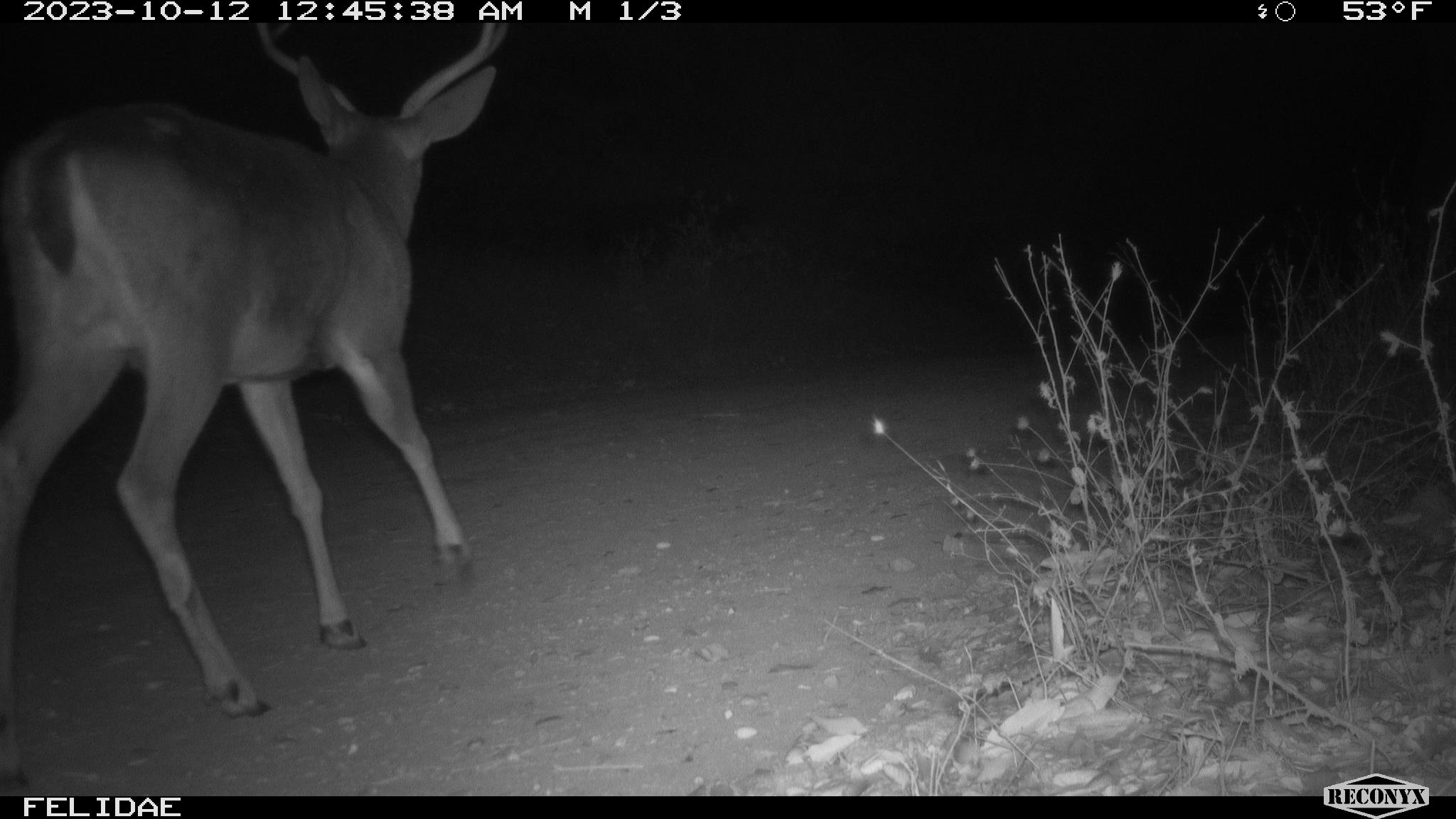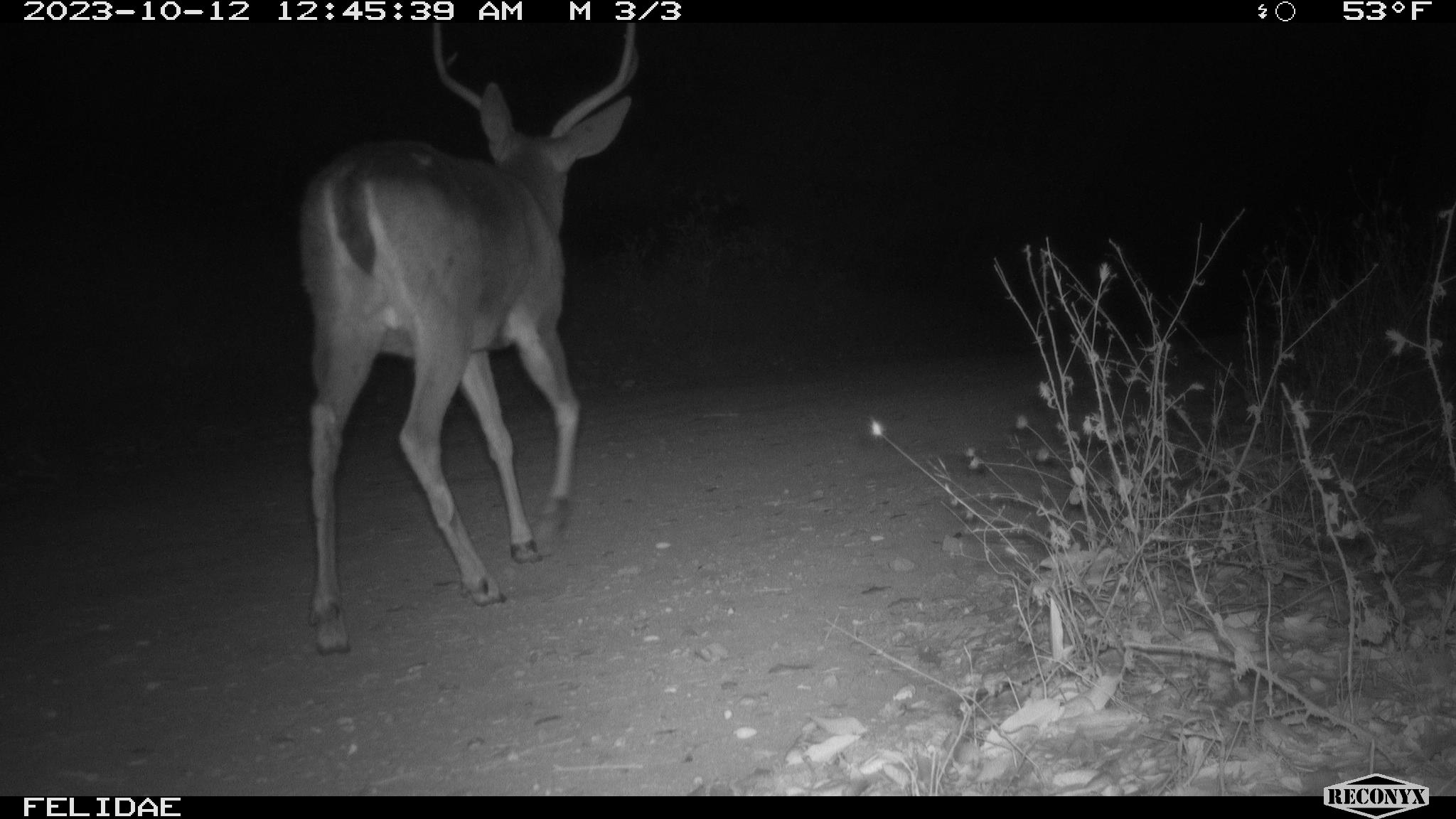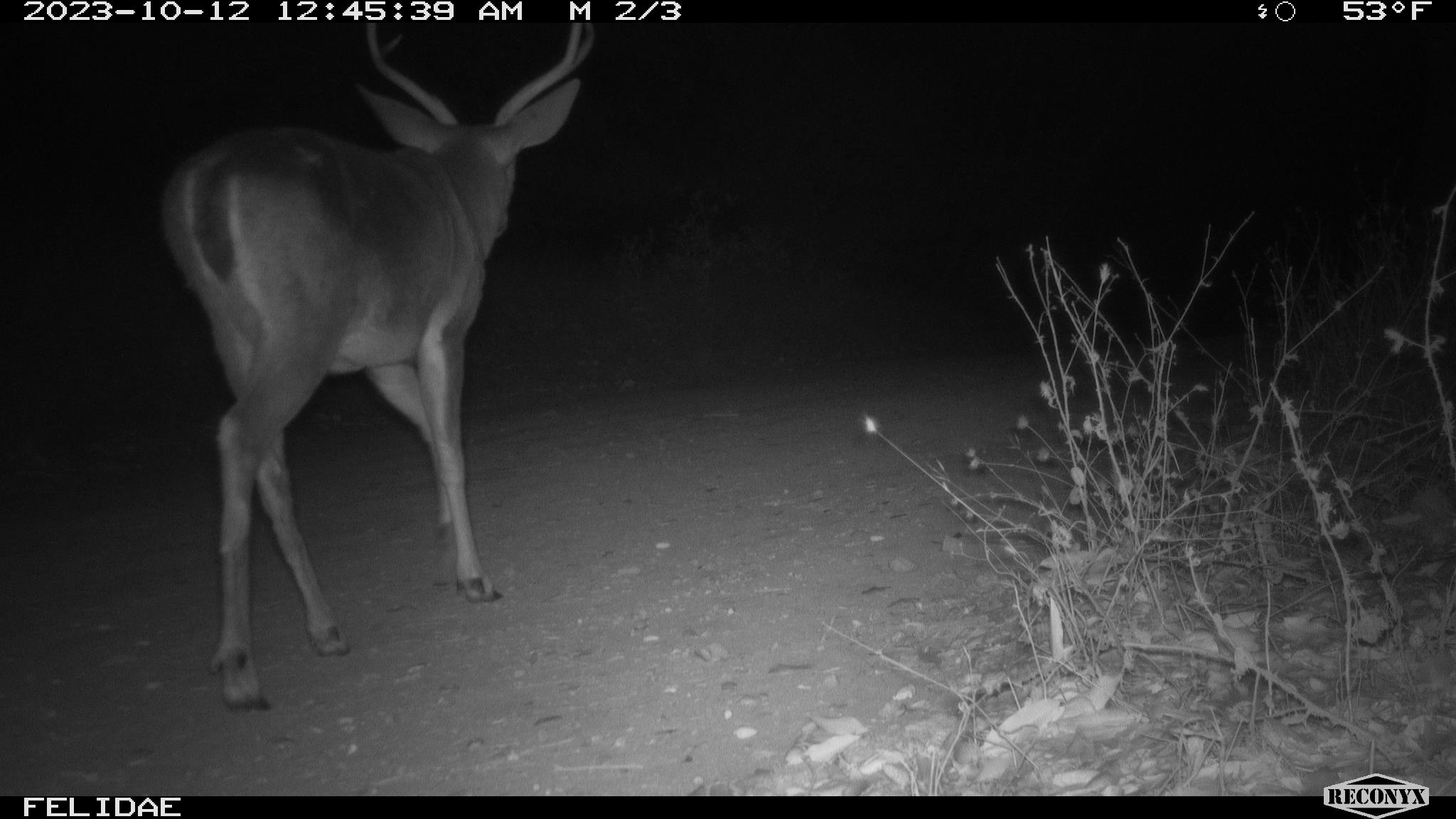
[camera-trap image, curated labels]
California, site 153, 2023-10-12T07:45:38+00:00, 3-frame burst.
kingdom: Animalia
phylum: Chordata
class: Mammalia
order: Artiodactyla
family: Cervidae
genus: Odocoileus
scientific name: Odocoileus hemionus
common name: mule deer